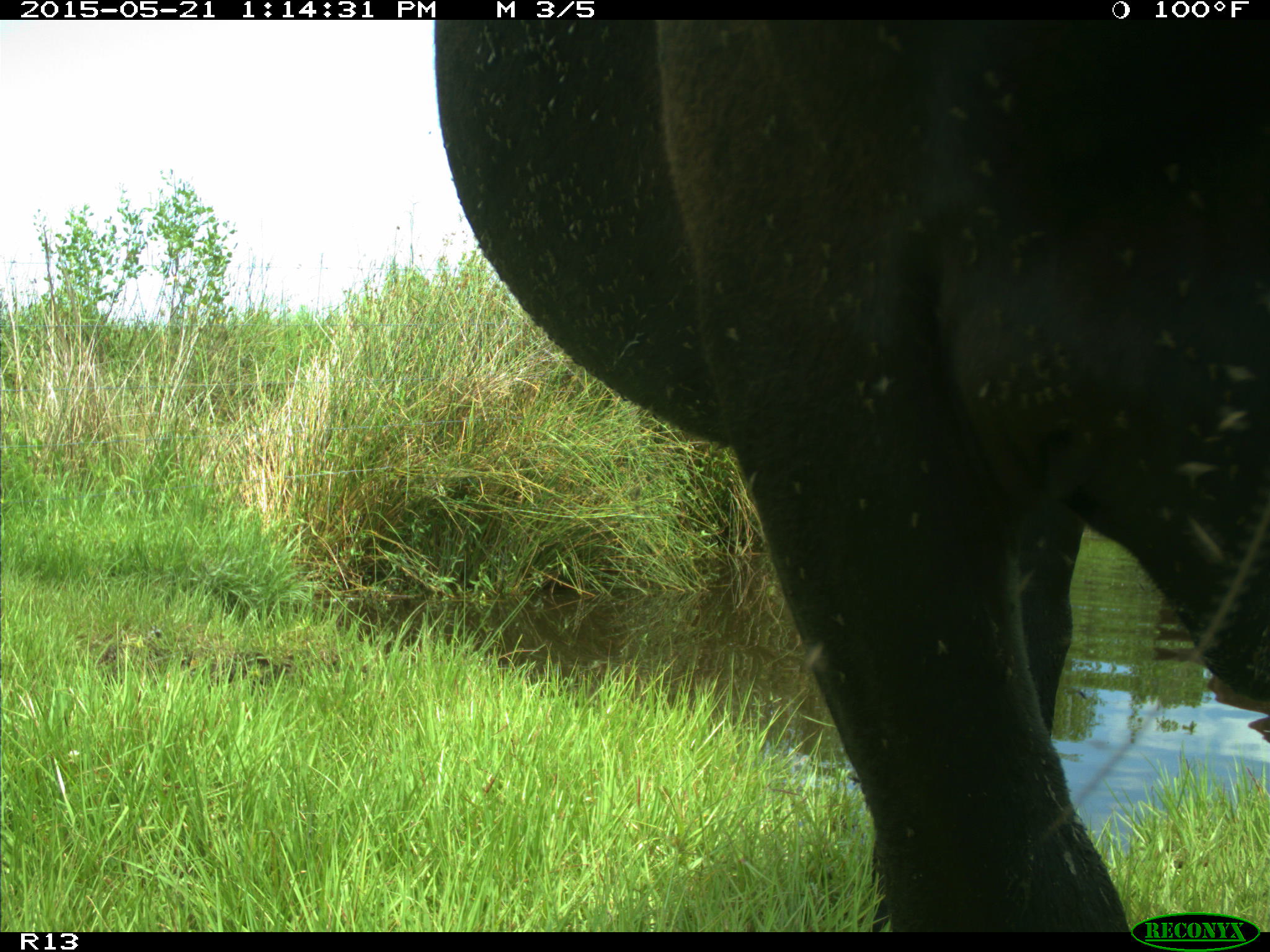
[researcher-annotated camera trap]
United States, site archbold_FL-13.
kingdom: Animalia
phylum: Chordata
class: Mammalia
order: Artiodactyla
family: Bovidae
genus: Bos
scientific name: Bos taurus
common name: domestic cow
Bos taurus (domestic cow).